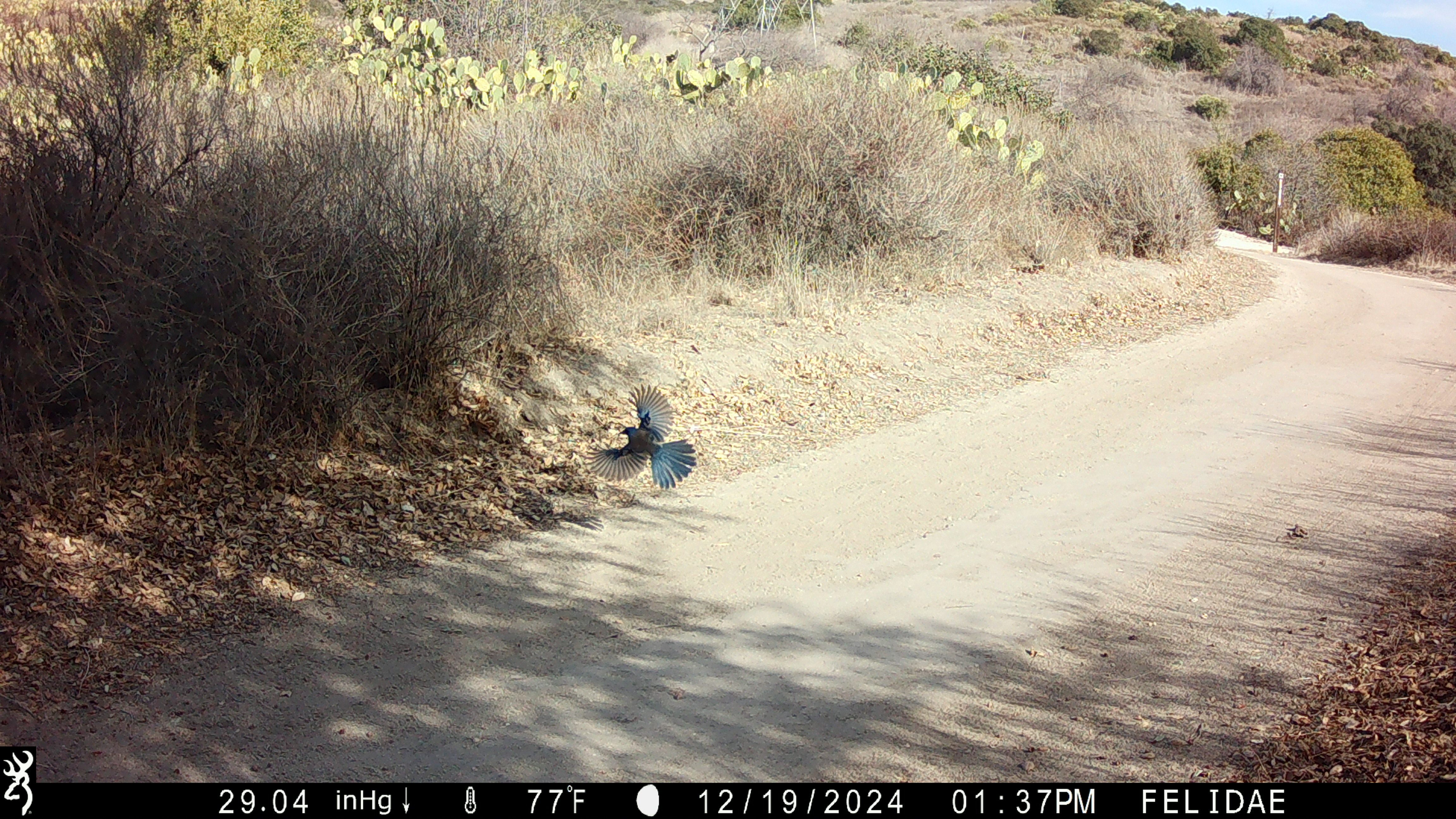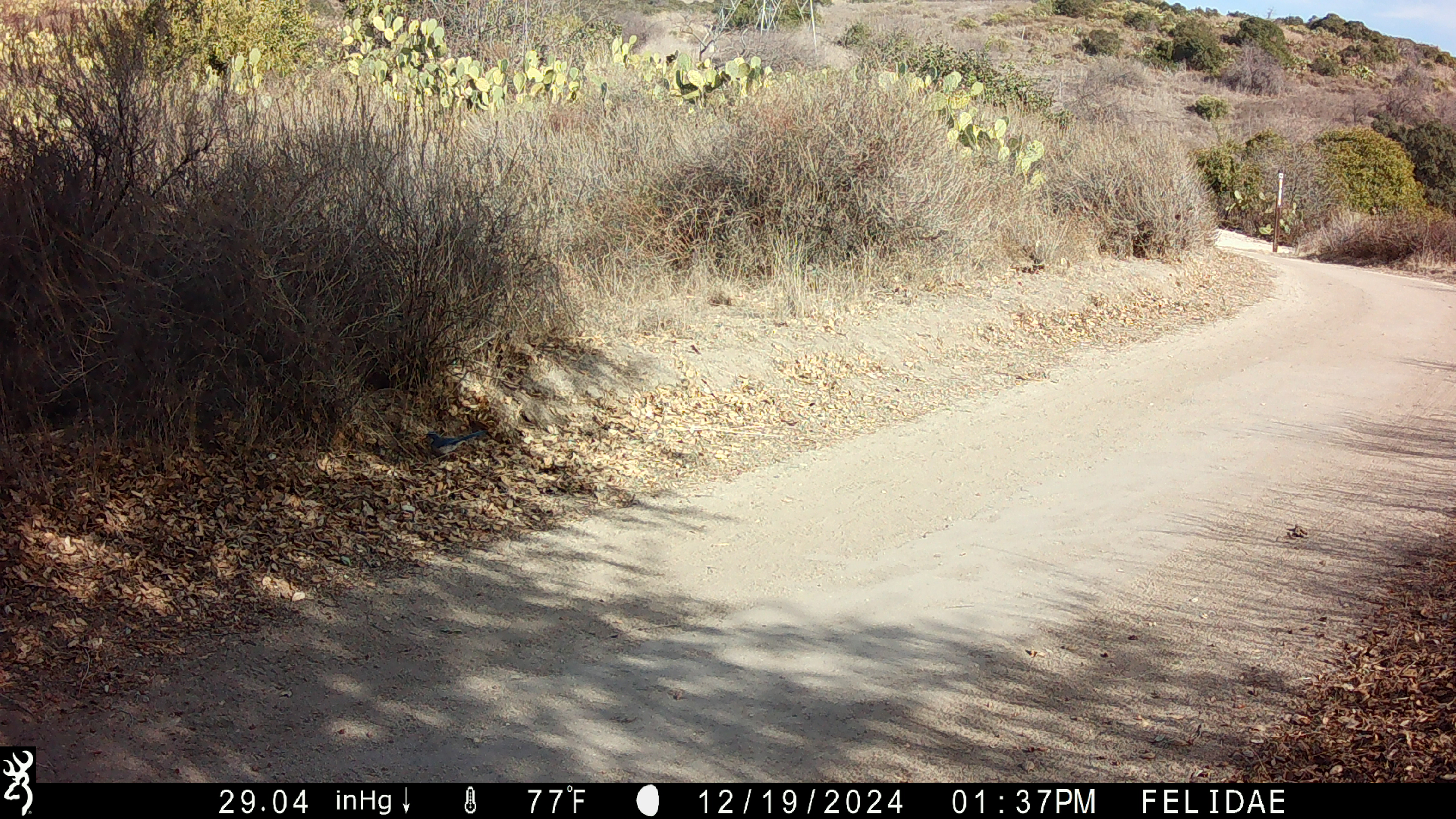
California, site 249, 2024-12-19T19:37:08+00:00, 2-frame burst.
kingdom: Animalia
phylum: Chordata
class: Aves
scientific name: Aves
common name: bird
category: unknown bird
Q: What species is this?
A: Unknown bird (bird) (Aves).